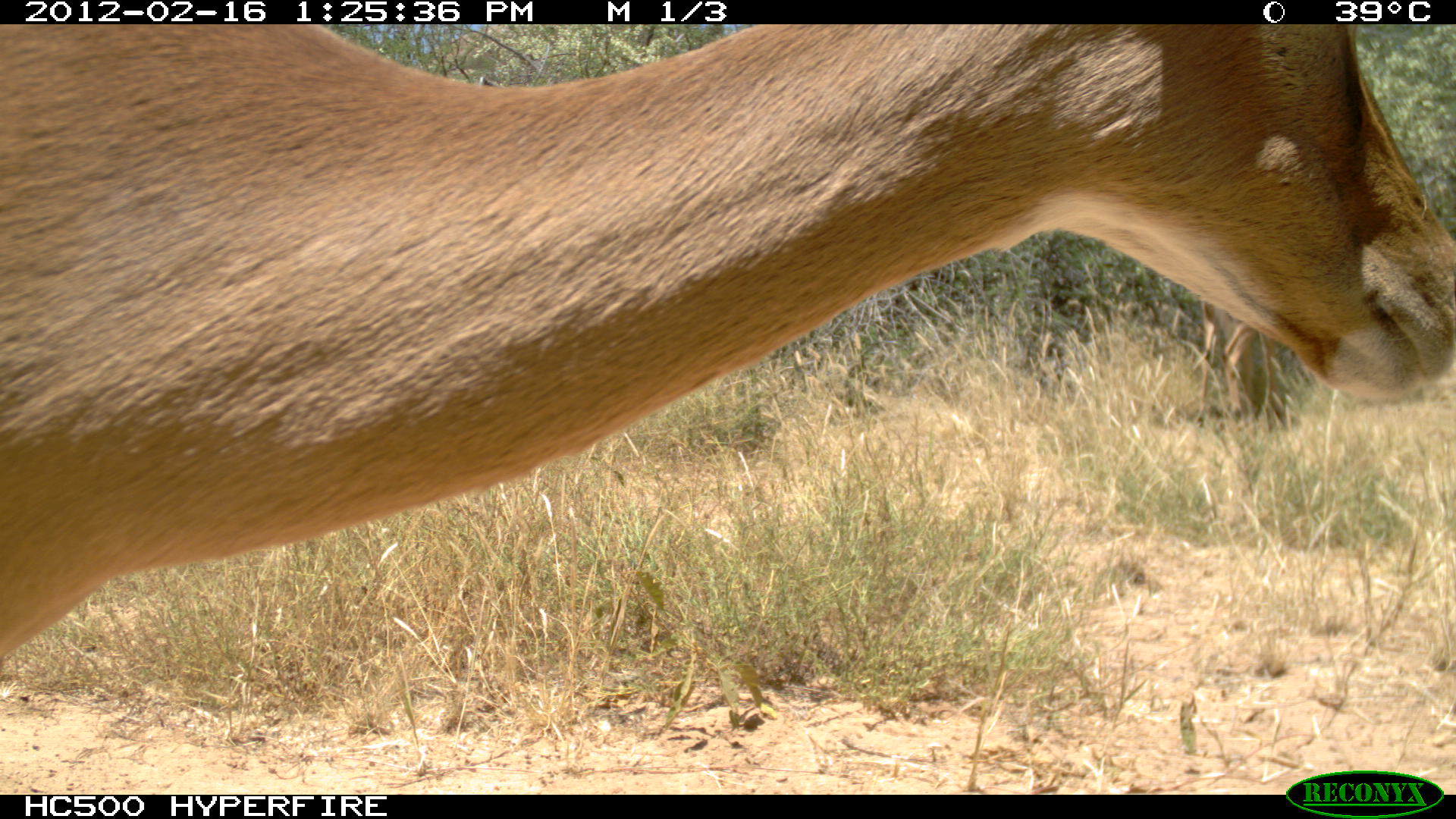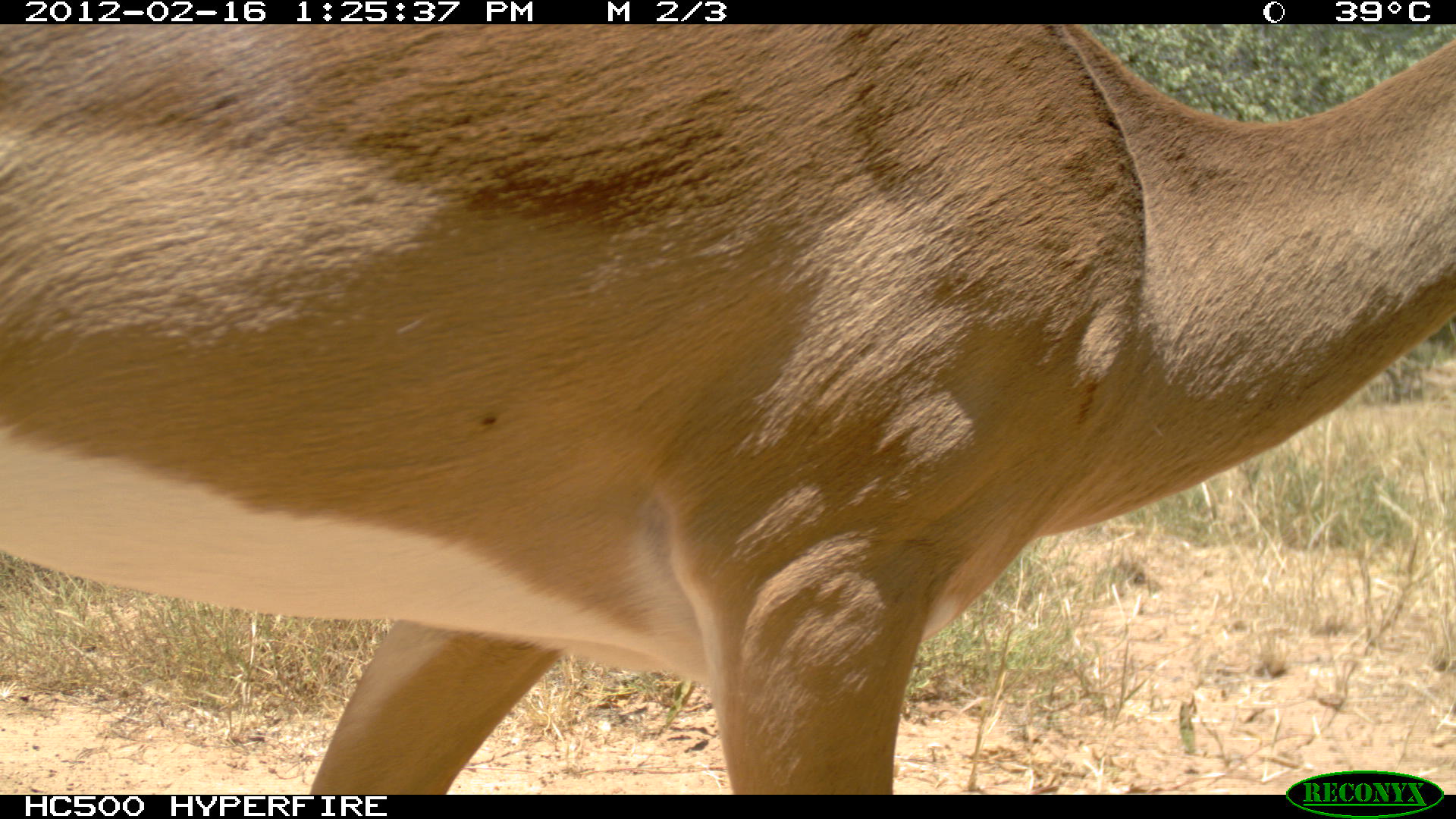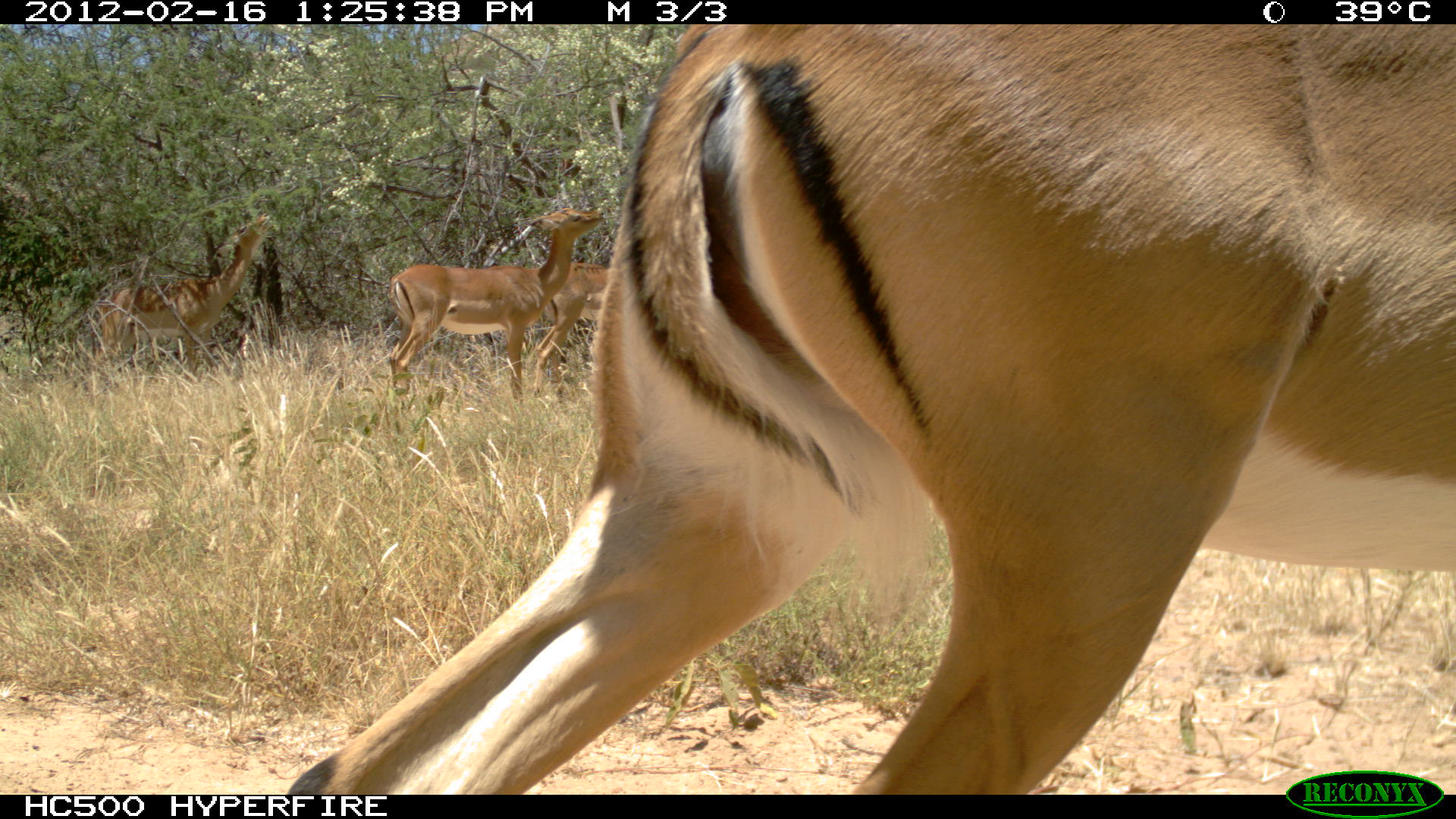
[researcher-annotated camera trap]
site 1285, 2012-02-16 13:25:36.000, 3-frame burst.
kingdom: Animalia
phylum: Chordata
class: Mammalia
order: Artiodactyla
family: Bovidae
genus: Aepyceros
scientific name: Aepyceros melampus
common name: impala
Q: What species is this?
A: Aepyceros melampus (impala).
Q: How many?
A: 2.